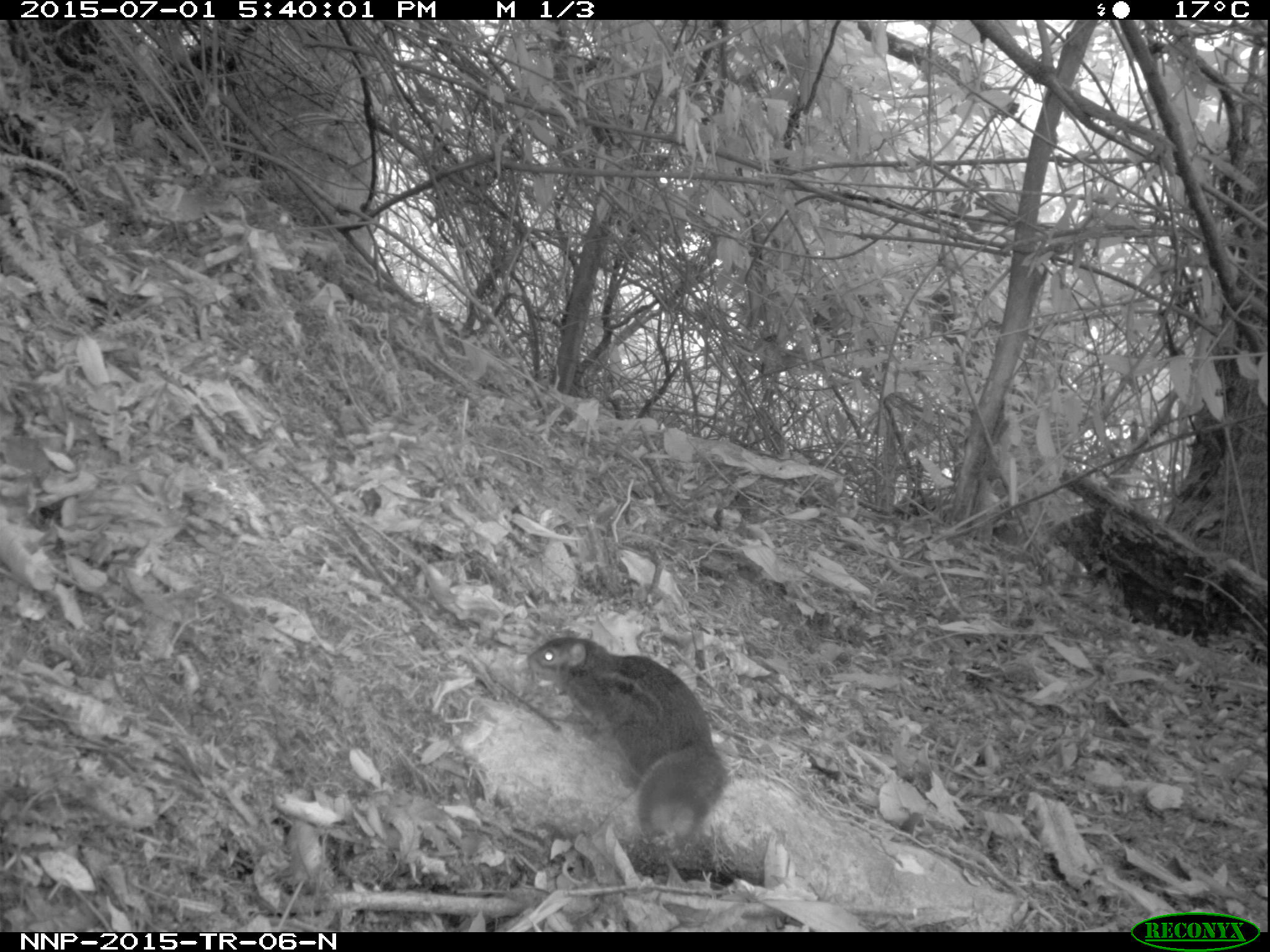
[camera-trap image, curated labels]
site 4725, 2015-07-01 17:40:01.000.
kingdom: Animalia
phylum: Chordata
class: Mammalia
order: Rodentia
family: Sciuridae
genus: Funisciurus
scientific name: Funisciurus pyrropus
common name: fire-footed rope squirrel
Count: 1.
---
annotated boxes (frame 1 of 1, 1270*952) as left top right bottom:
funisciurus pyrropus: 522 635 728 849